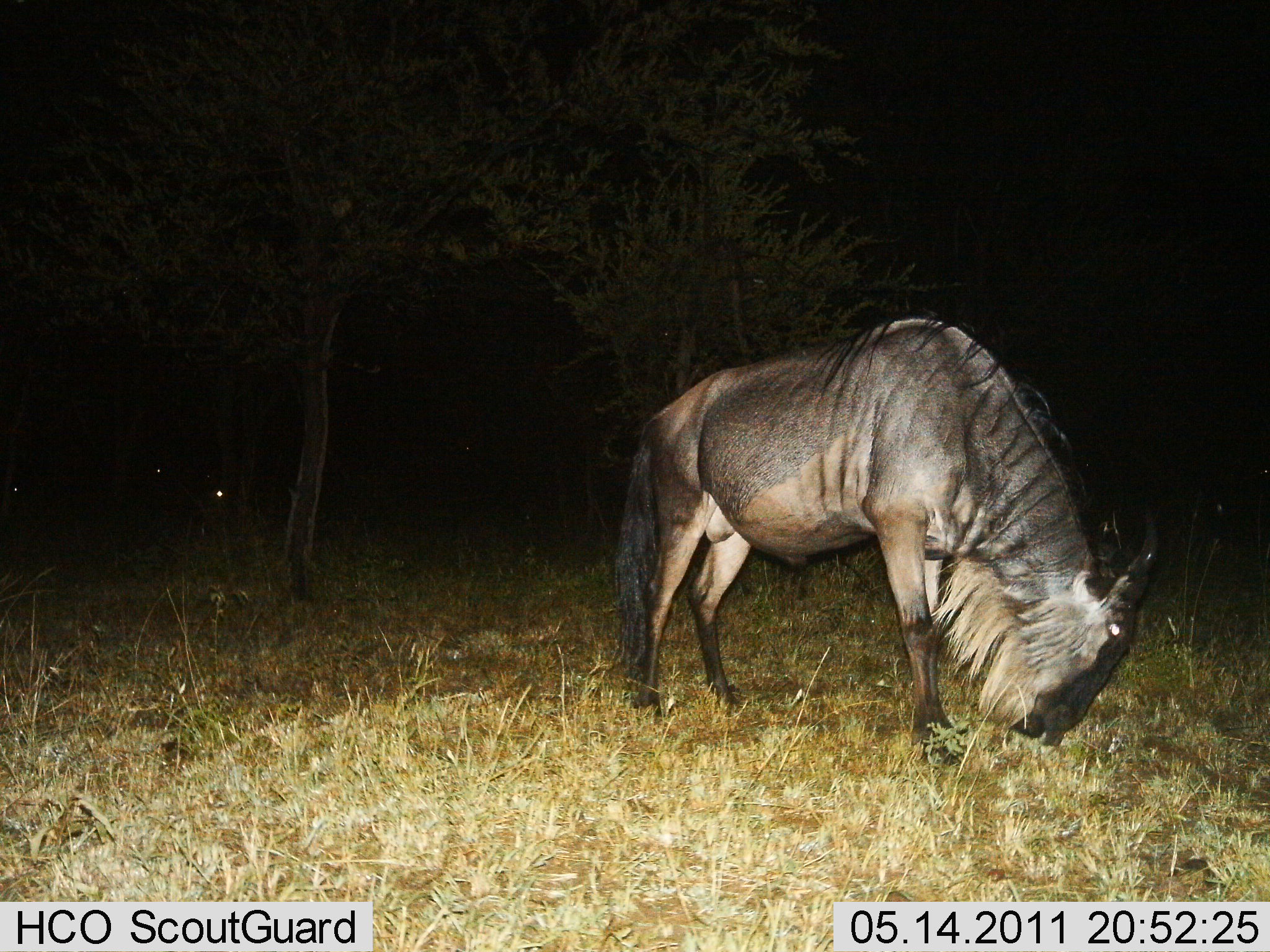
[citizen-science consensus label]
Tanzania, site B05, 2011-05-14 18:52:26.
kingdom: Animalia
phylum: Chordata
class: Mammalia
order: Artiodactyla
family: Bovidae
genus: Connochaetes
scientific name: Connochaetes taurinus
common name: blue wildebeest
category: wildebeest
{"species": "wildebeest (blue wildebeest) (Connochaetes taurinus)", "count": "1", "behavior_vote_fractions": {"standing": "42%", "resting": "0%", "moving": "0%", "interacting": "0%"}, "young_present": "0%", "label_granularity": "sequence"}